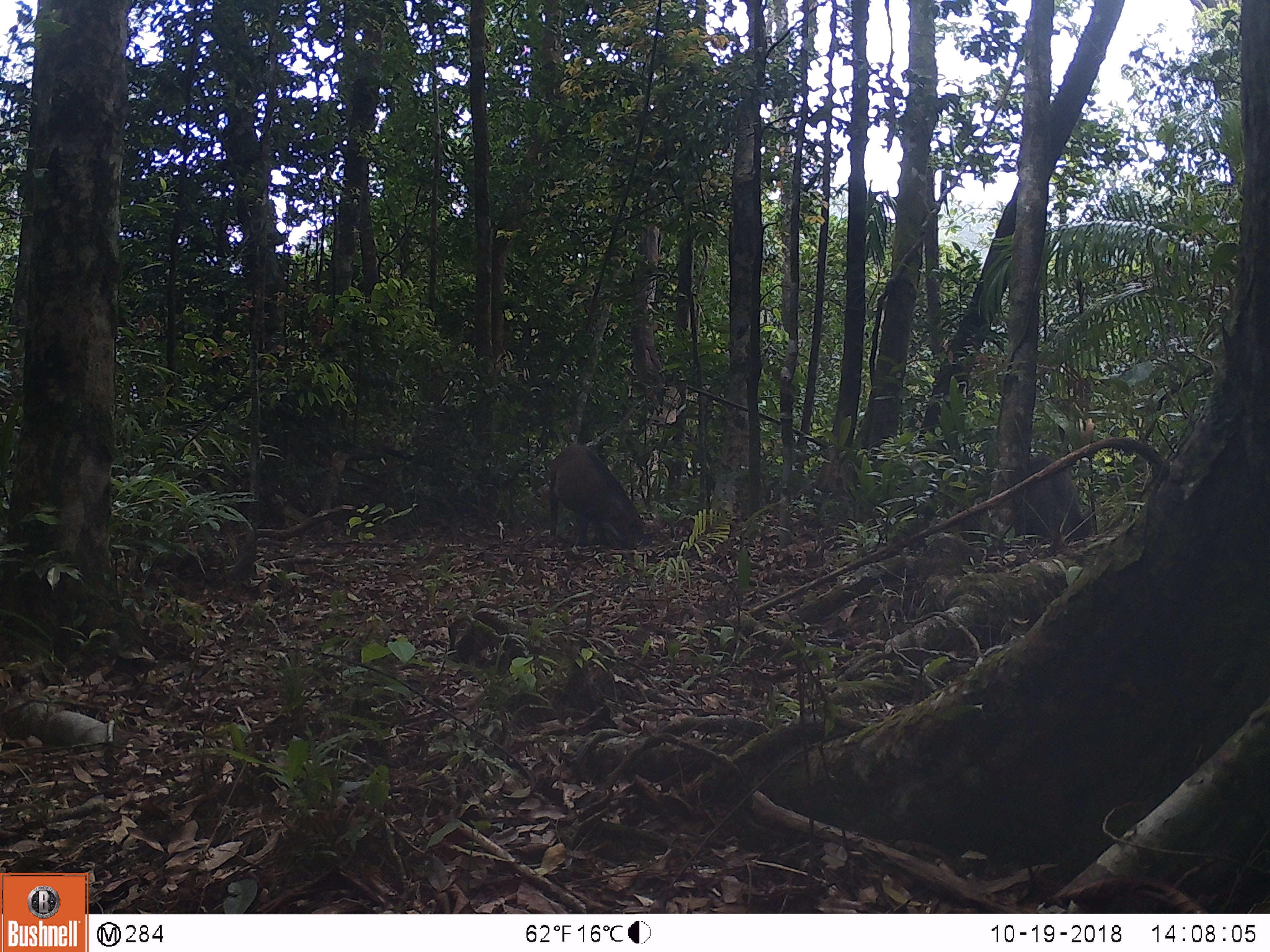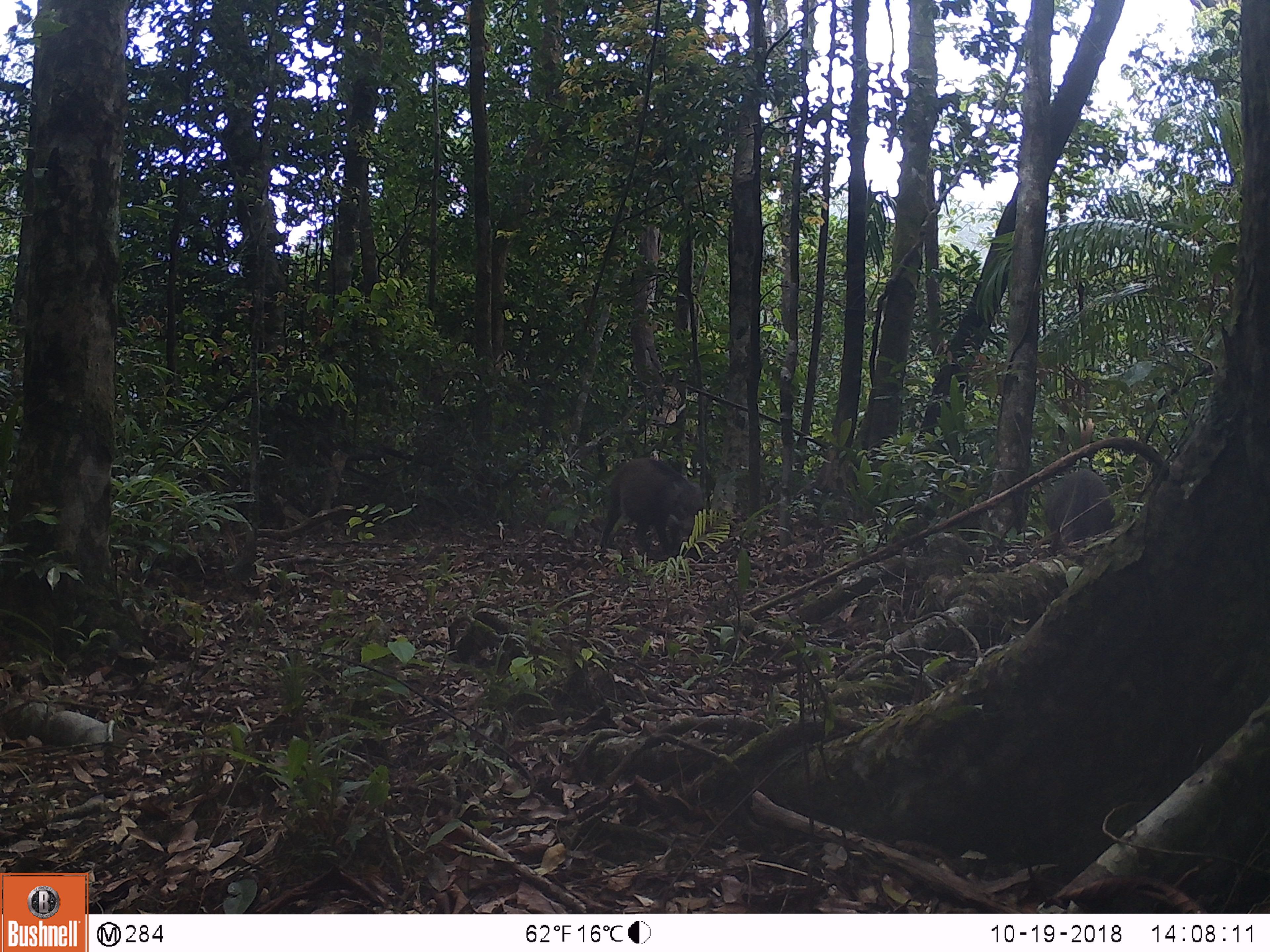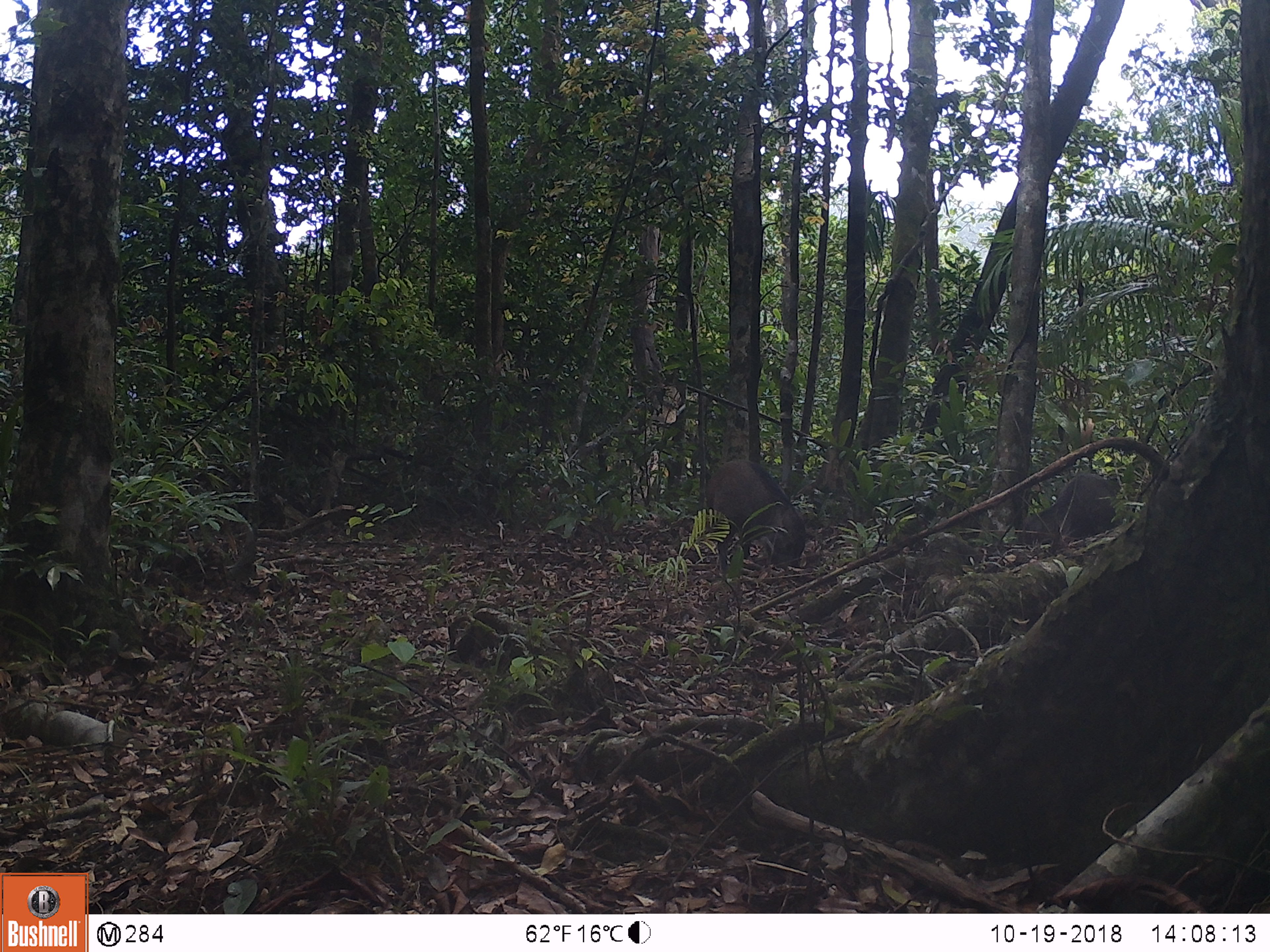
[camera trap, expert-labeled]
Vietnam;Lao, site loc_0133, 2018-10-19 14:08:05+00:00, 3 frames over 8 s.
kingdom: Animalia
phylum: Chordata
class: Mammalia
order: Artiodactyla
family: Suidae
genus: Sus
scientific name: Sus scrofa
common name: eurasian wild pig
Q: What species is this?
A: Eurasian wild pig (Sus scrofa).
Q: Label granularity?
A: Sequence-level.